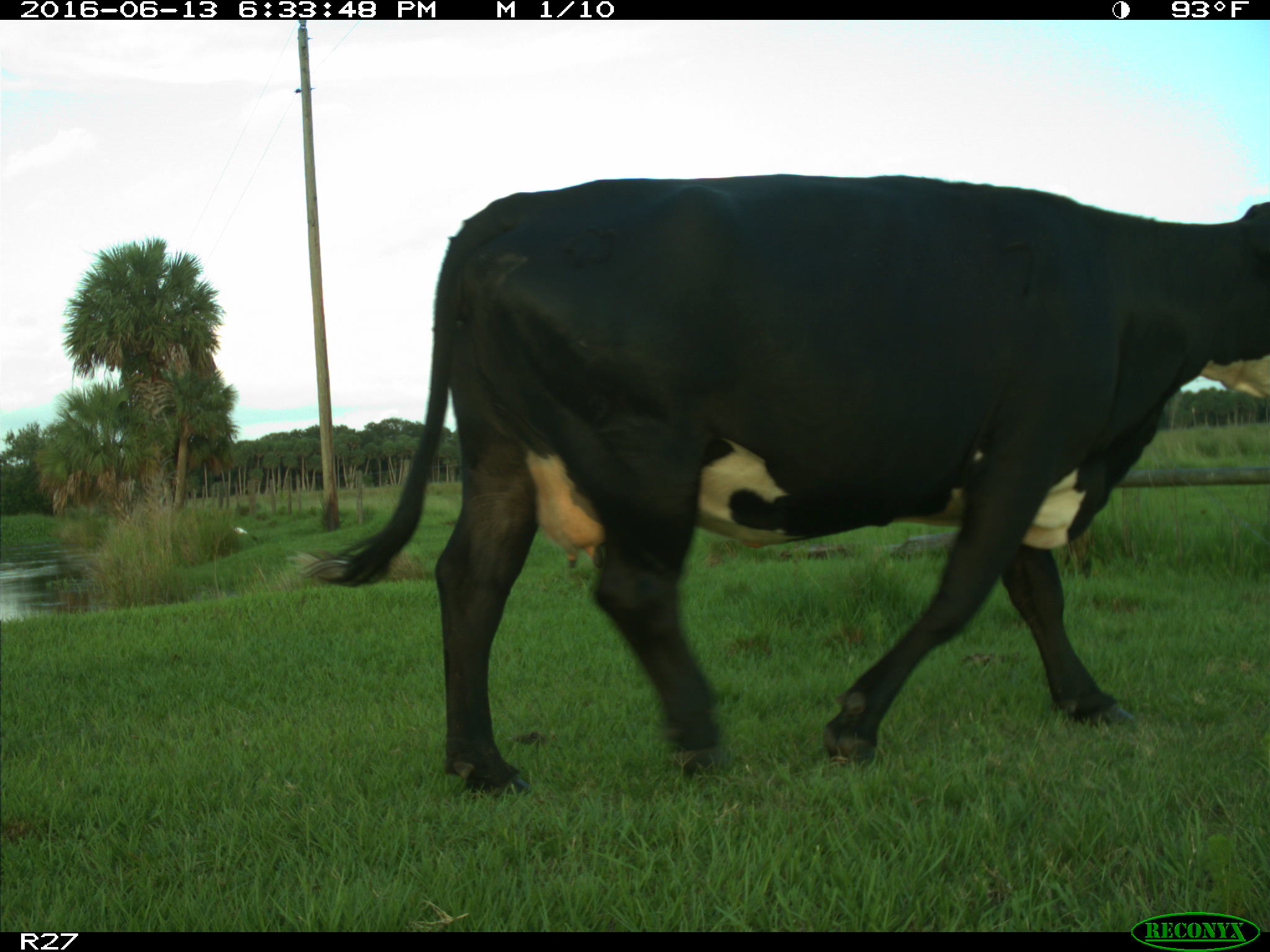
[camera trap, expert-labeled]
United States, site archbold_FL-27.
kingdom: Animalia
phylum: Chordata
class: Mammalia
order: Artiodactyla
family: Bovidae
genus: Bos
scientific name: Bos taurus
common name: domestic cow